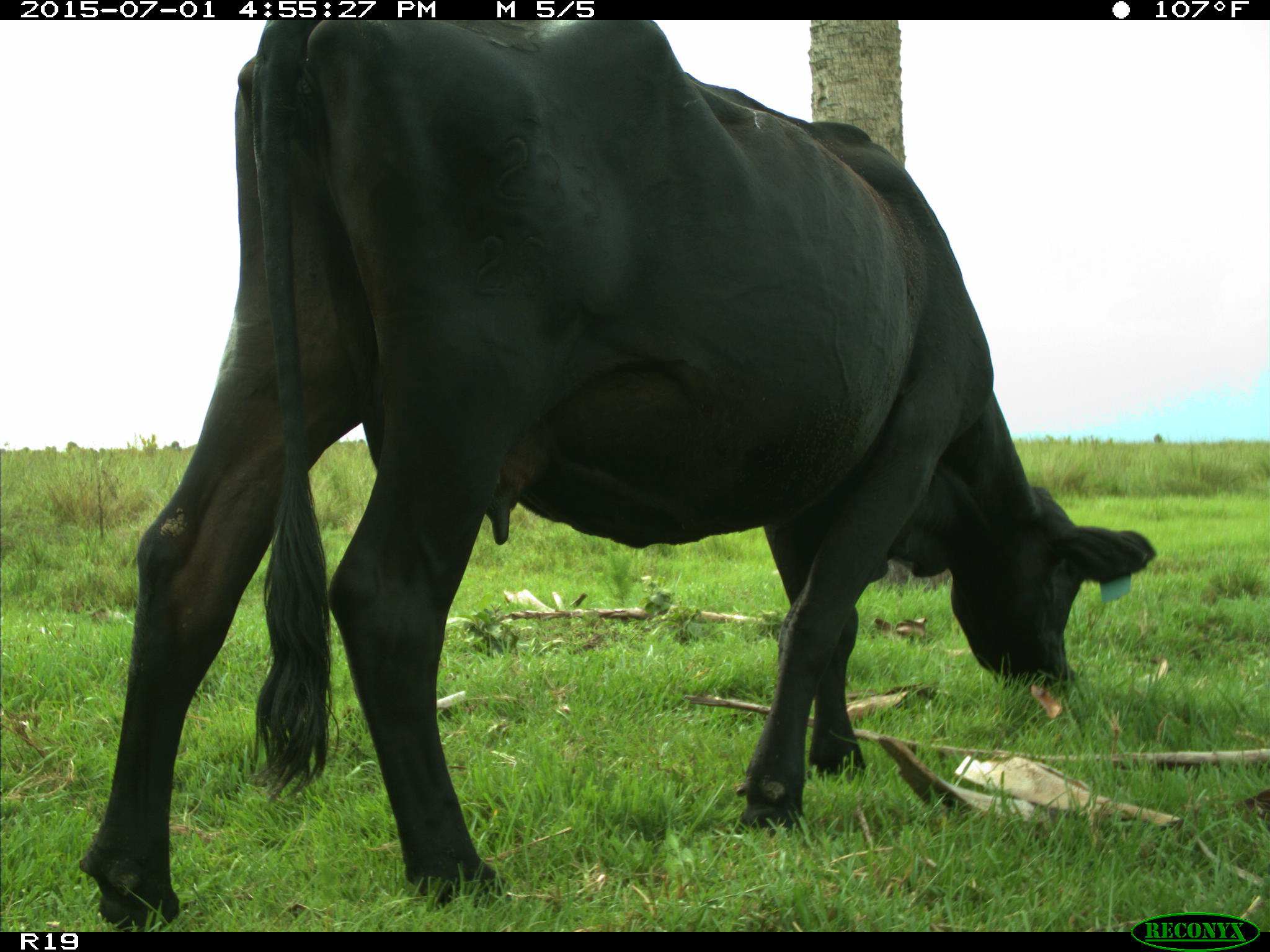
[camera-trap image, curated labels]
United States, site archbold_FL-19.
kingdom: Animalia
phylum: Chordata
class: Mammalia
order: Artiodactyla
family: Bovidae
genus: Bos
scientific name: Bos taurus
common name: domestic cow